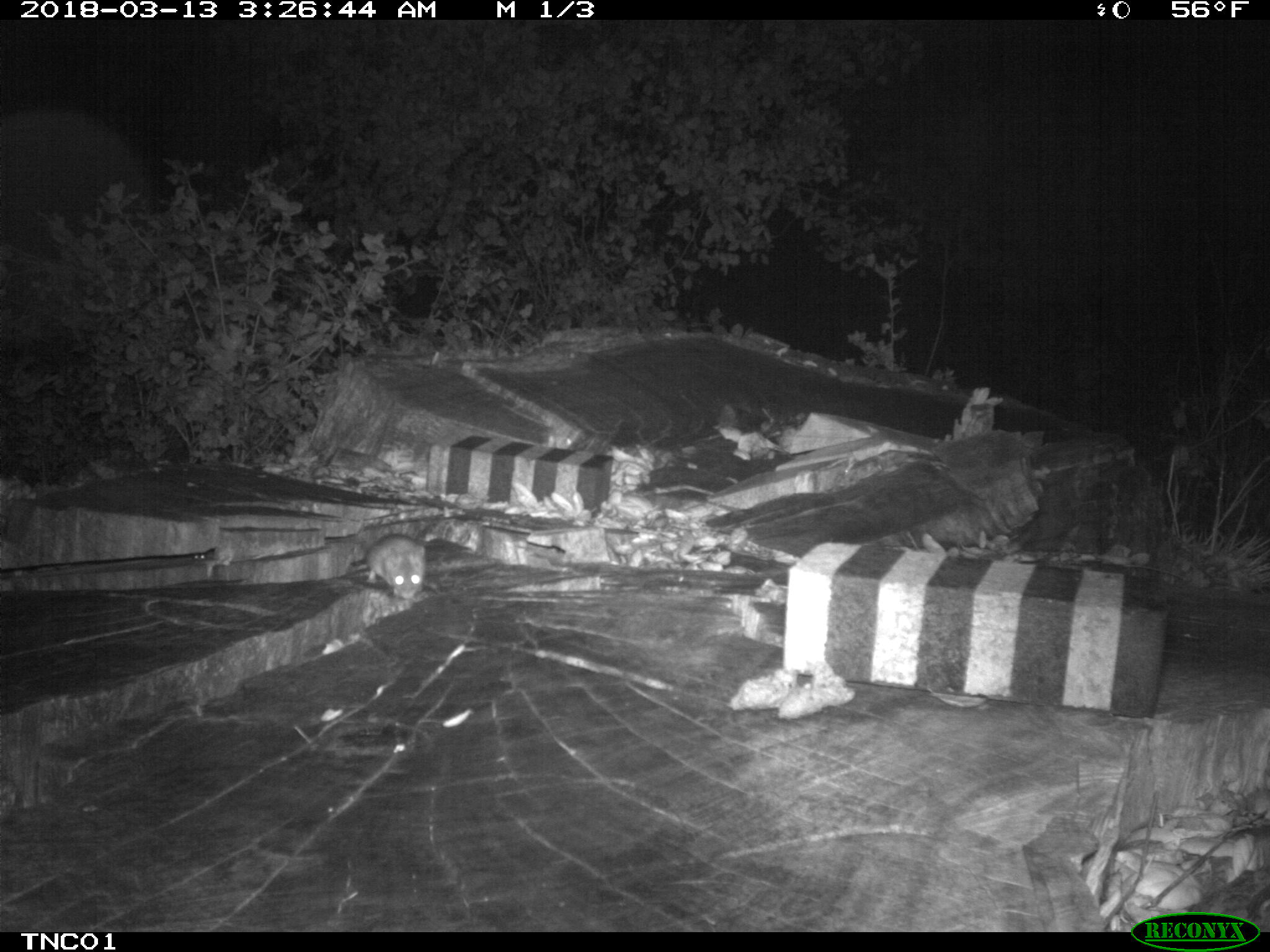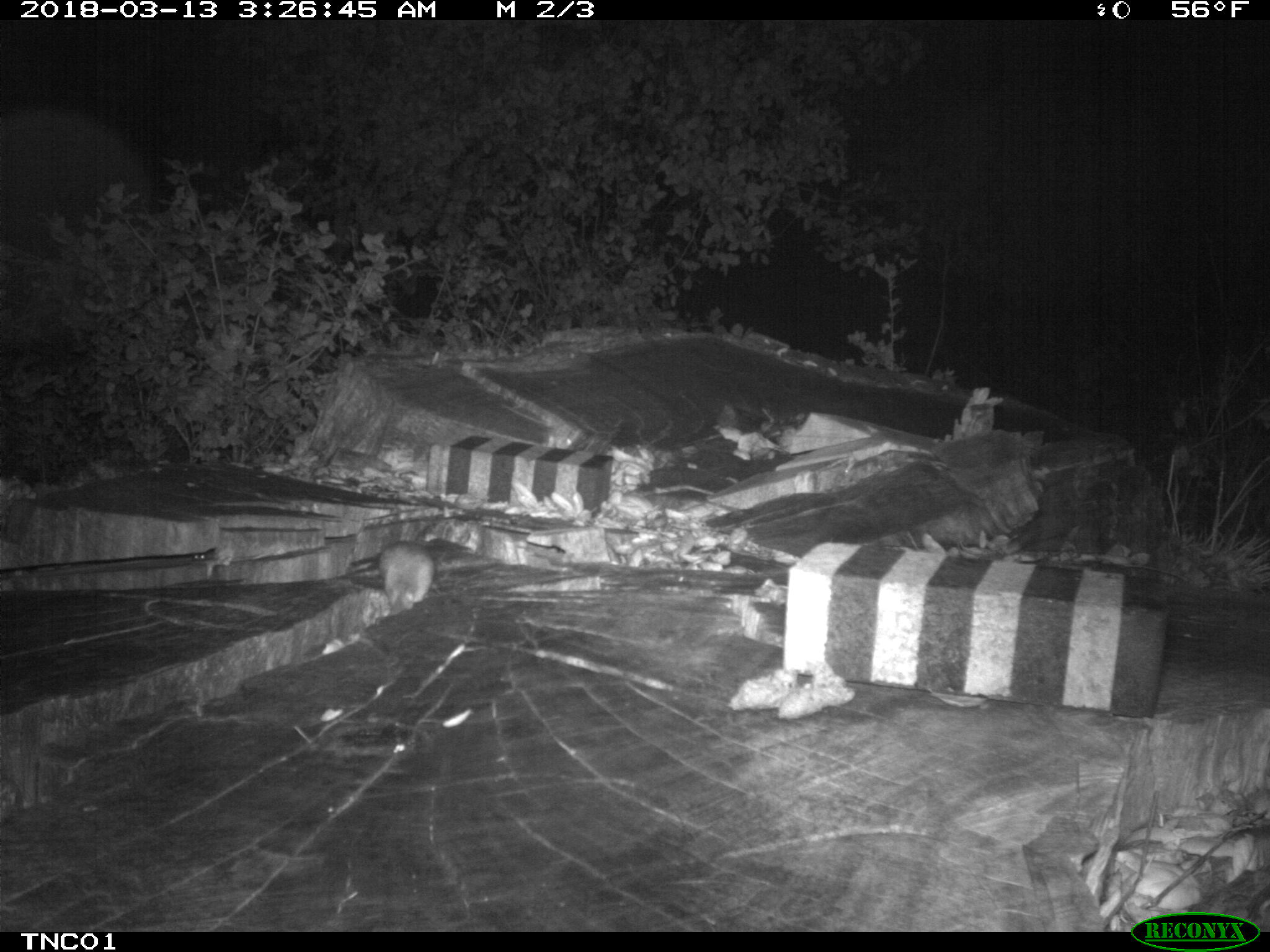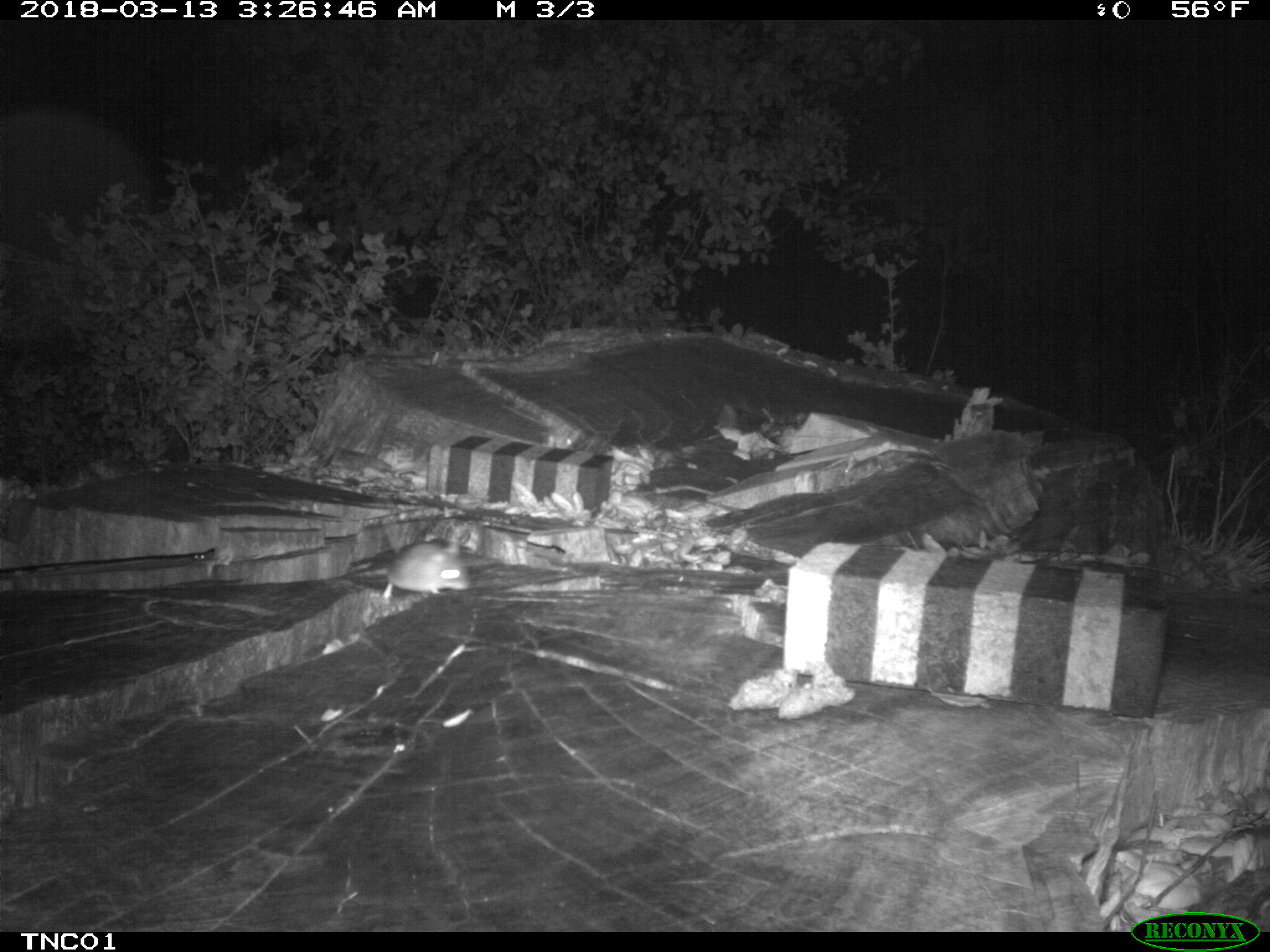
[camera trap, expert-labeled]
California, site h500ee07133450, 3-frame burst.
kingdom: Animalia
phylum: Chordata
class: Mammalia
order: Rodentia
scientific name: Rodentia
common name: rodent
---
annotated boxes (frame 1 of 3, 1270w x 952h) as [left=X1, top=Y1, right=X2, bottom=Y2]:
rodent: [left=366, top=535, right=425, bottom=598]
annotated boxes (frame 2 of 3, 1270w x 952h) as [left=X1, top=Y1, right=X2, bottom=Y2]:
rodent: [left=377, top=539, right=435, bottom=611]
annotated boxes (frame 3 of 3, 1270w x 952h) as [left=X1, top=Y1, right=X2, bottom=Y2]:
rodent: [left=383, top=541, right=469, bottom=598]; [left=193, top=553, right=206, bottom=560]